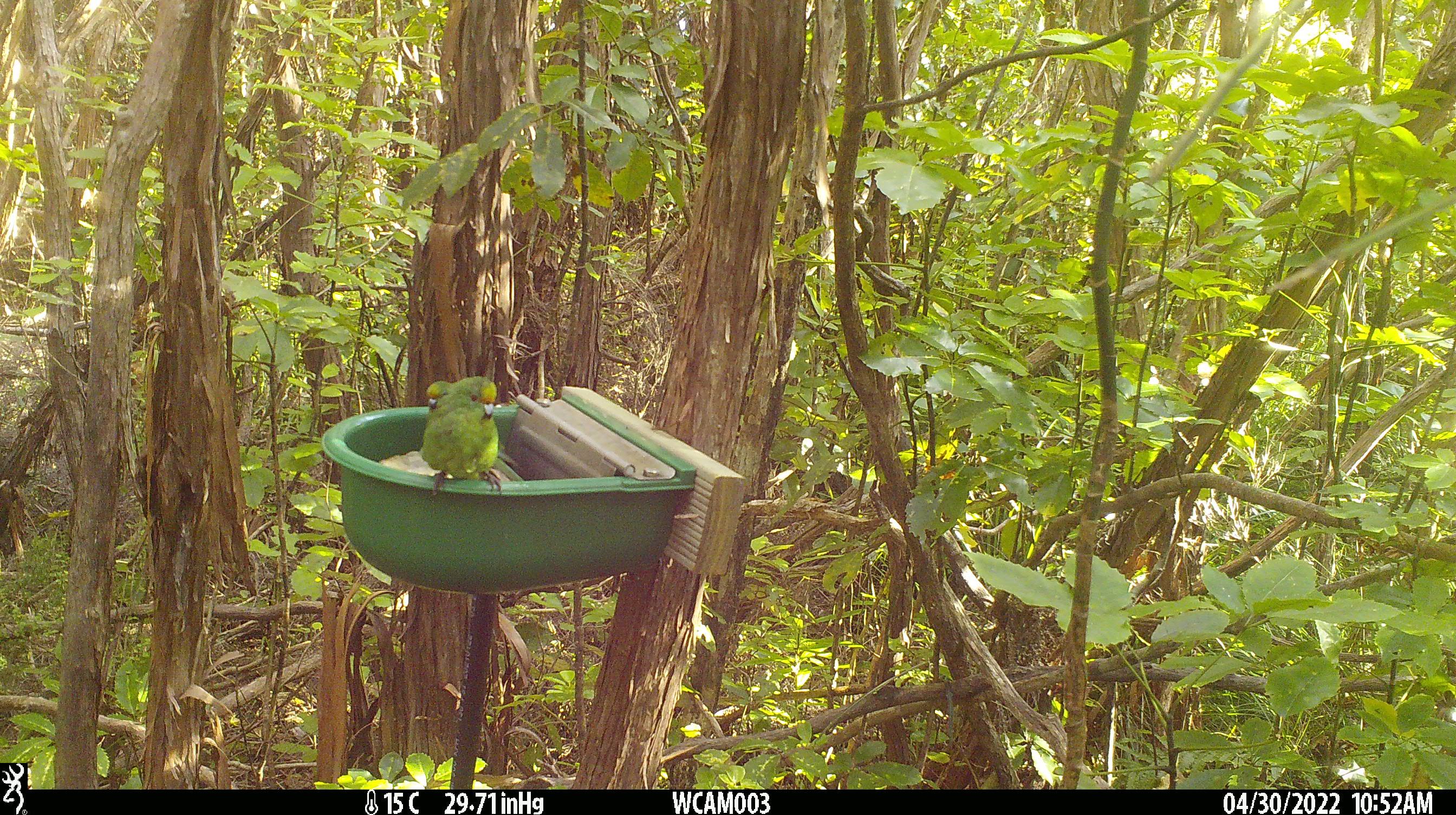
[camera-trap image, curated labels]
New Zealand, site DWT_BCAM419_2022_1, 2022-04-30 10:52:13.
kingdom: Animalia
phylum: Chordata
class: Aves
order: Psittaciformes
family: Psittaculidae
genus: Cyanoramphus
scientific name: Cyanoramphus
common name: parakeet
Parakeet (Cyanoramphus).